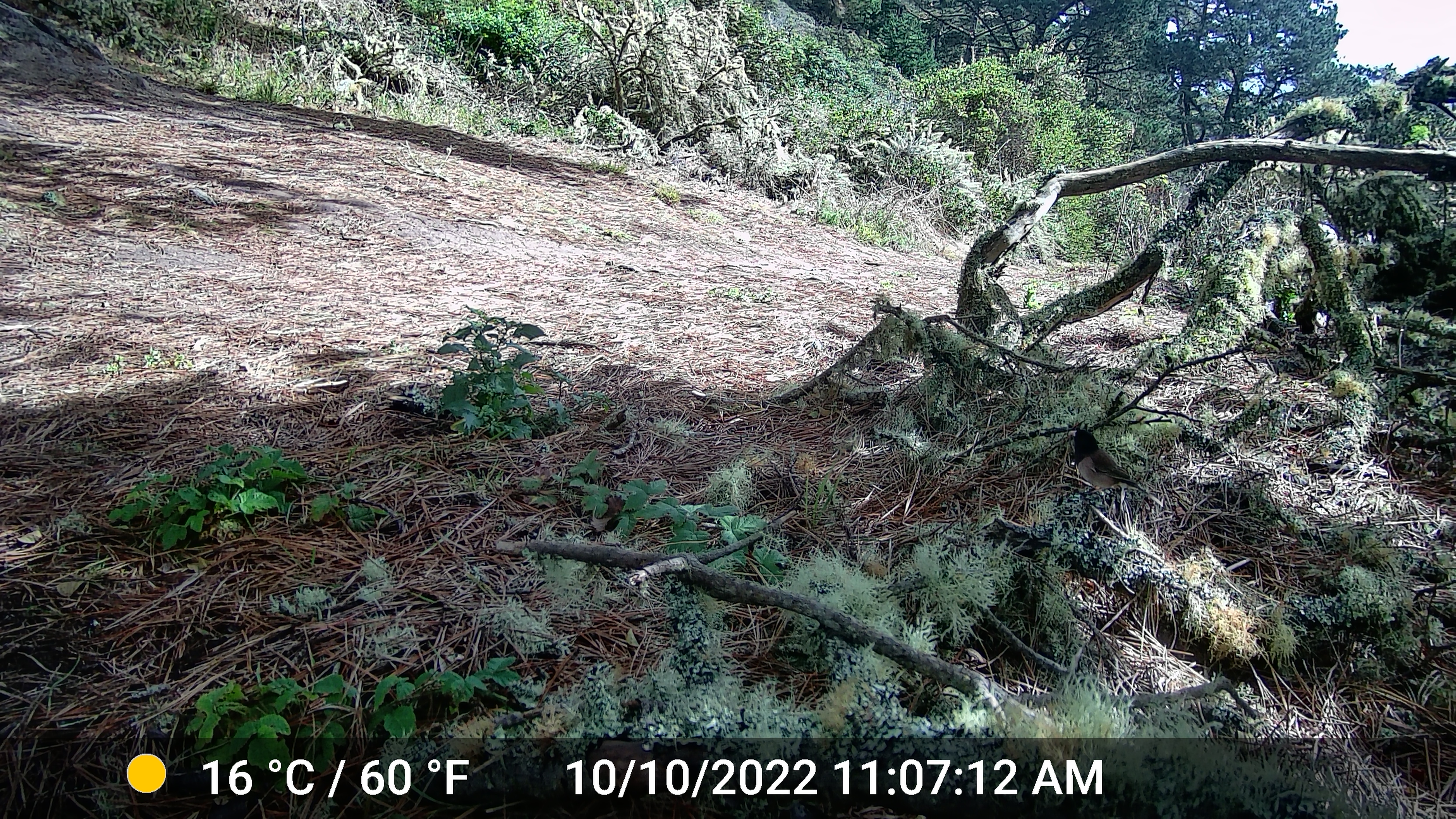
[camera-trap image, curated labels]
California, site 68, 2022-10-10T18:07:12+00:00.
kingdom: Animalia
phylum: Chordata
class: Aves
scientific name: Aves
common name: bird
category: unknown bird